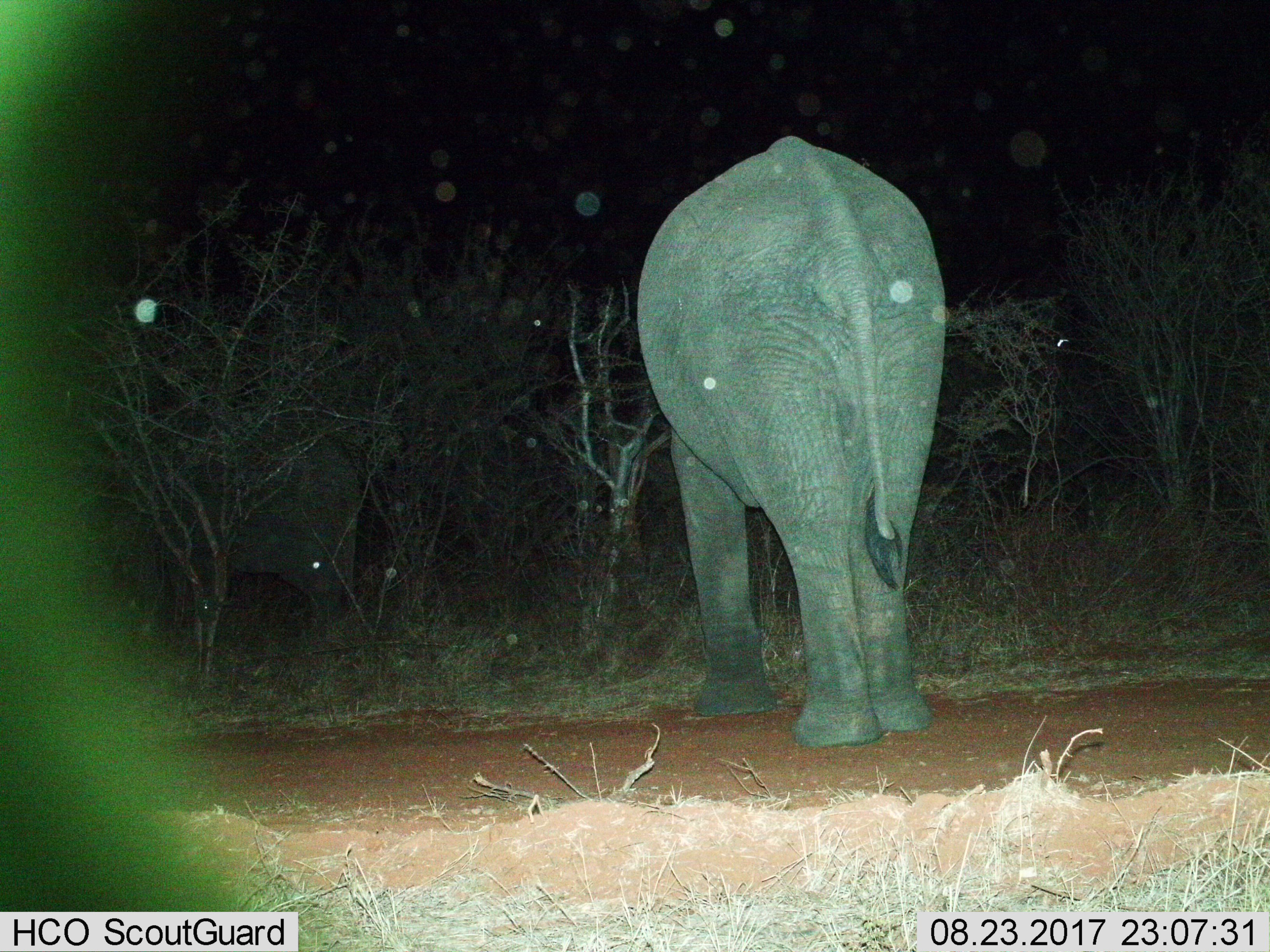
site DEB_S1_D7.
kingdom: Animalia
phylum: Chordata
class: Mammalia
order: Proboscidea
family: Elephantidae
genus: Loxodonta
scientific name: Loxodonta africana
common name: african bush elephant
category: elephant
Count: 1.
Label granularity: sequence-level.